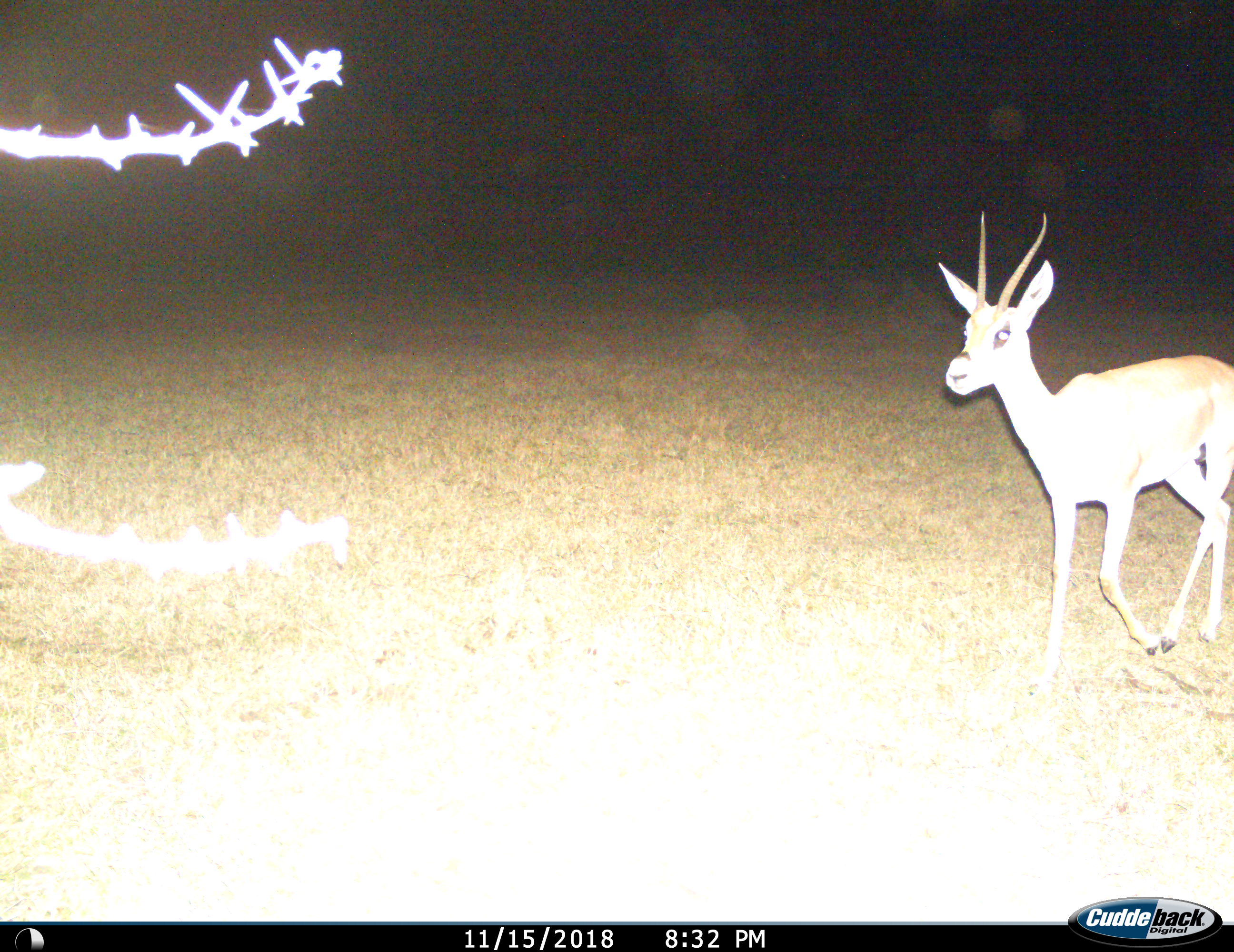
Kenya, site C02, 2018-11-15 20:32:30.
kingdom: Animalia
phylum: Chordata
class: Mammalia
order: Artiodactyla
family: Bovidae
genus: Nanger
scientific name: Nanger granti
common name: grant's gazelle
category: gazellegrants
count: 1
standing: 0%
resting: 0%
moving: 100%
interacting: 0%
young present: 0%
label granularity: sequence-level